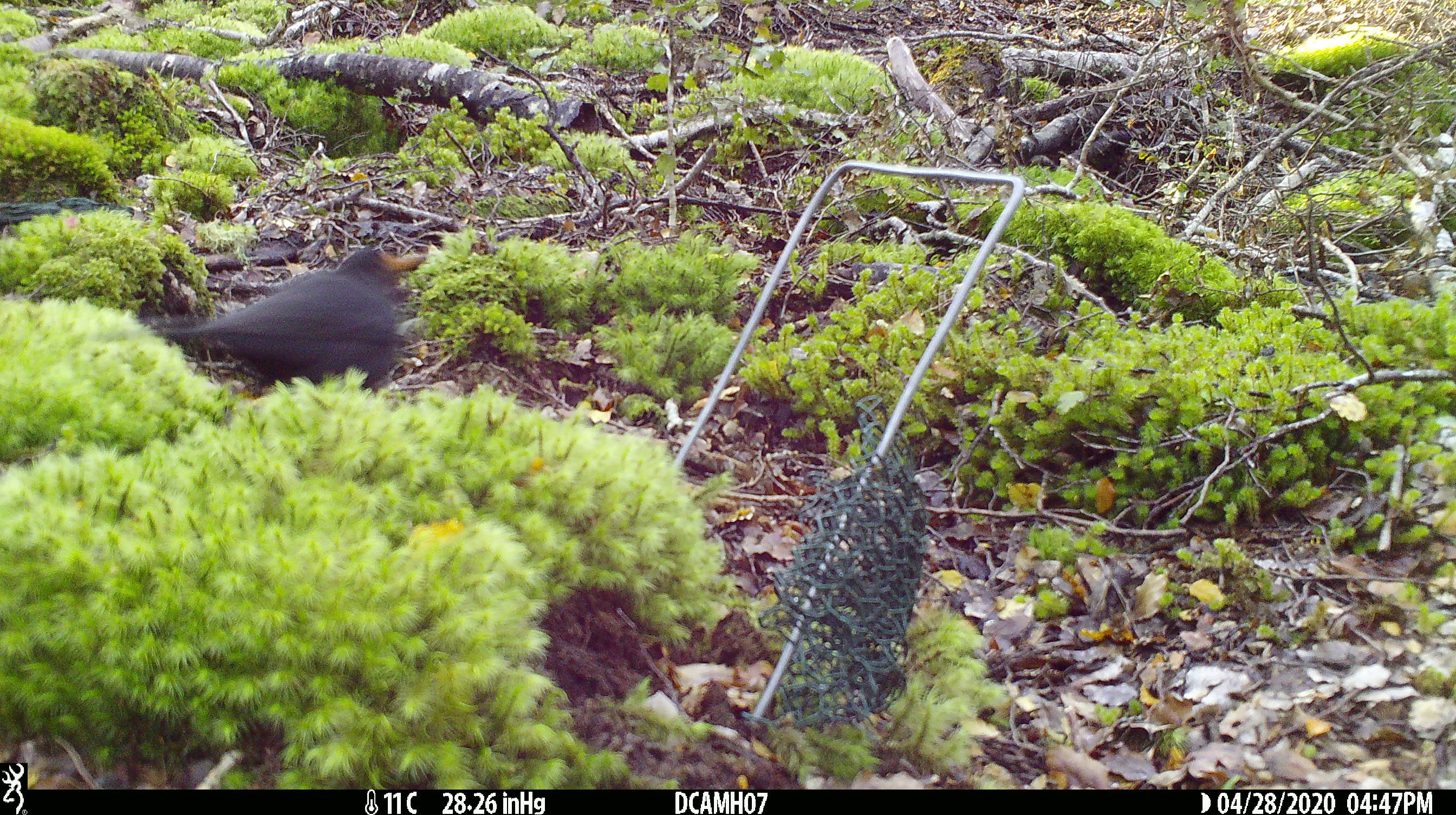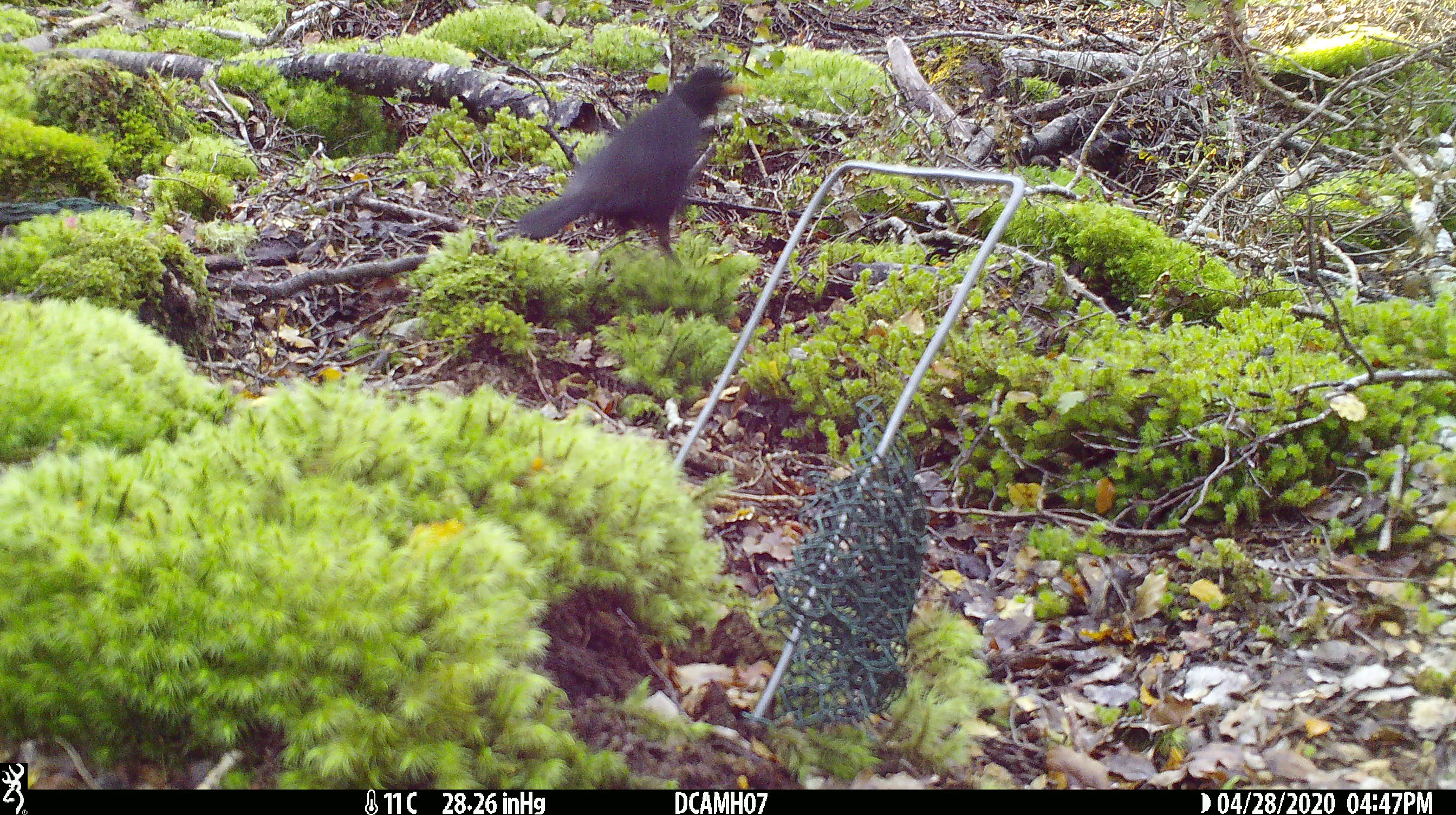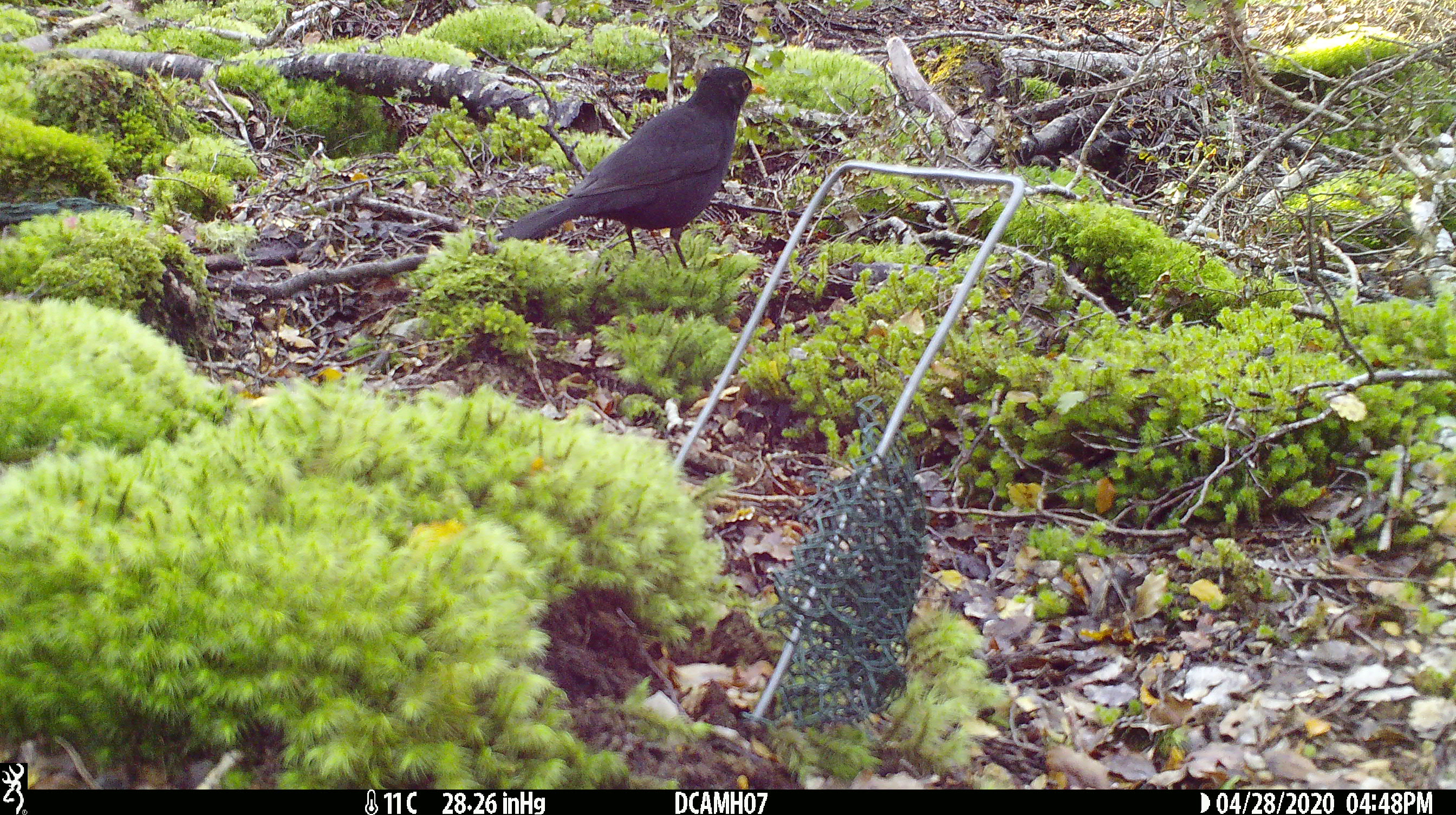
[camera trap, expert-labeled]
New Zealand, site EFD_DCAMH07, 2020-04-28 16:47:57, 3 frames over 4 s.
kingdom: Animalia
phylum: Chordata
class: Aves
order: Passeriformes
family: Turdidae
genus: Turdus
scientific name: Turdus merula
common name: eurasian blackbird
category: blackbird